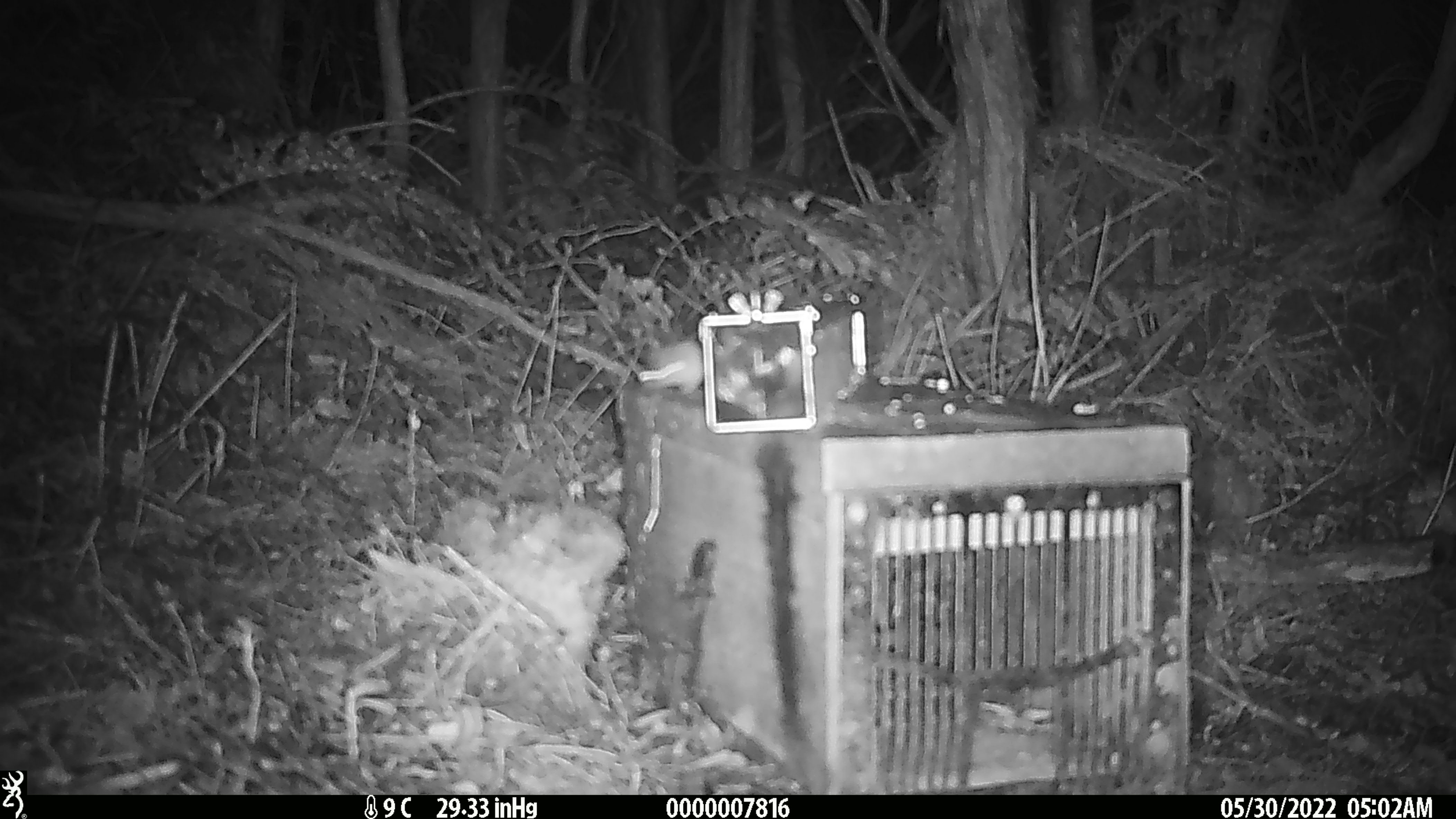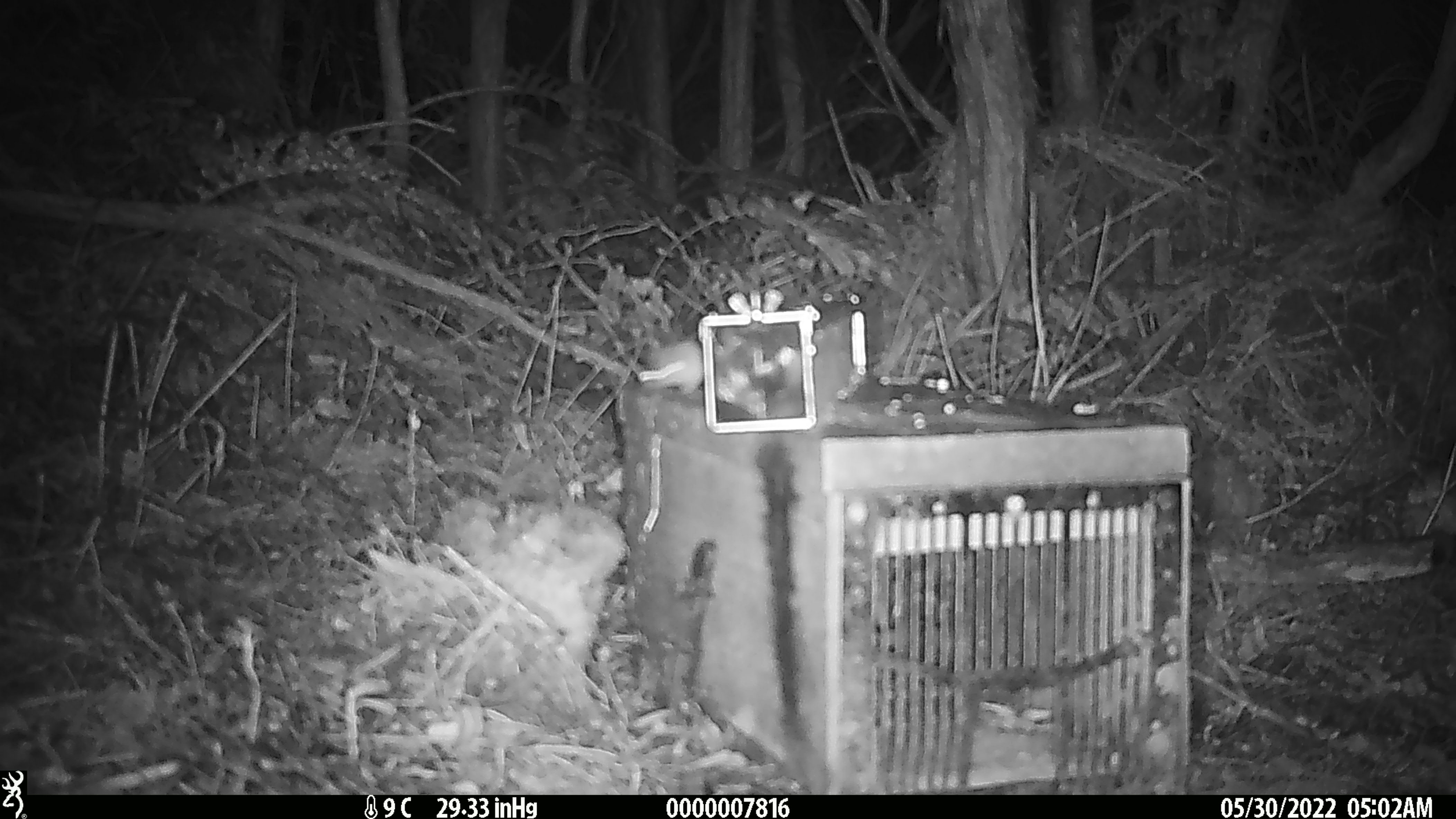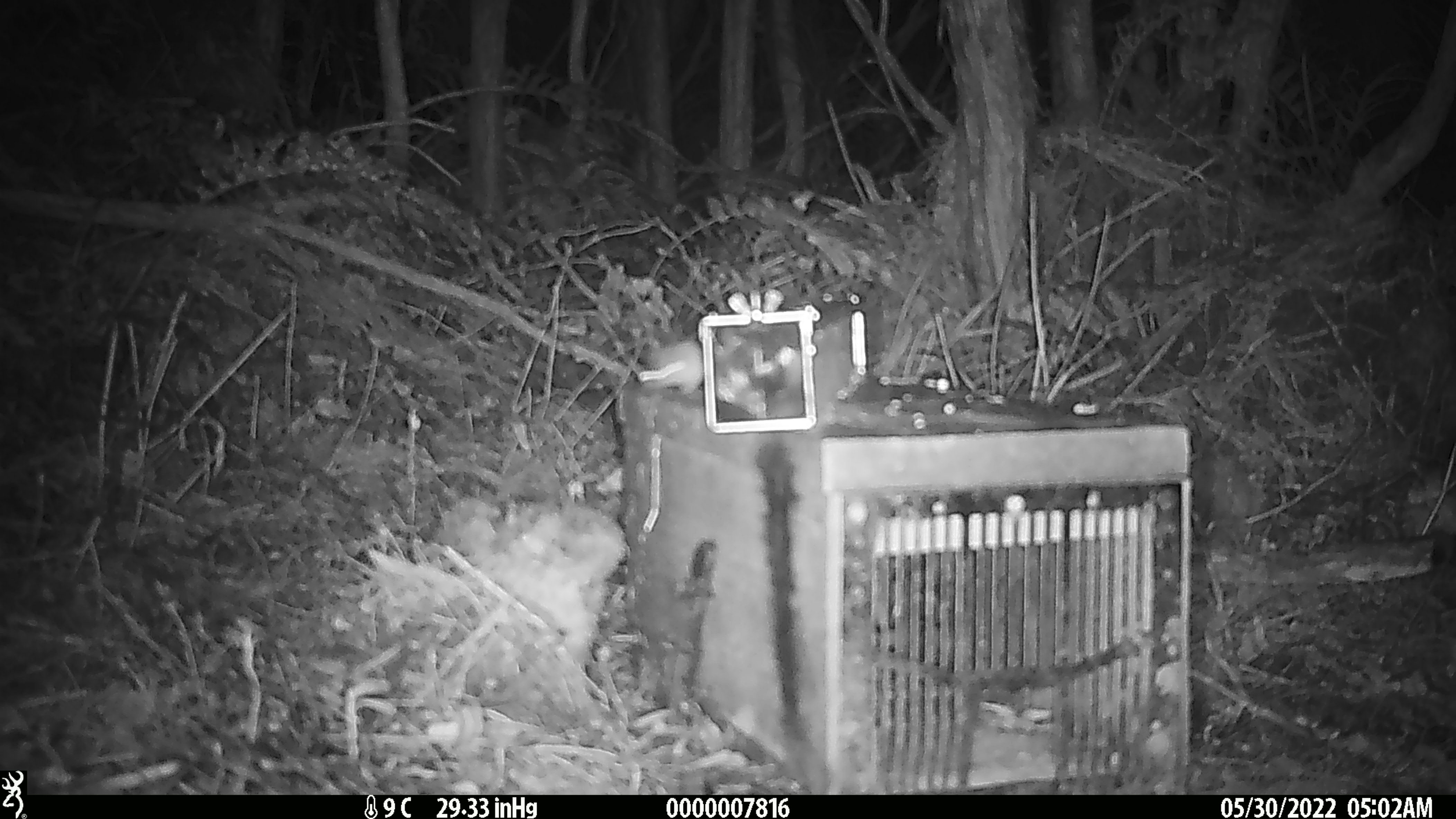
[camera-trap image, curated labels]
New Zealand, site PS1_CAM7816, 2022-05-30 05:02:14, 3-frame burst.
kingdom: Animalia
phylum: Chordata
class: Mammalia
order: Rodentia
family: Muridae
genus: Mus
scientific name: Mus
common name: mouse